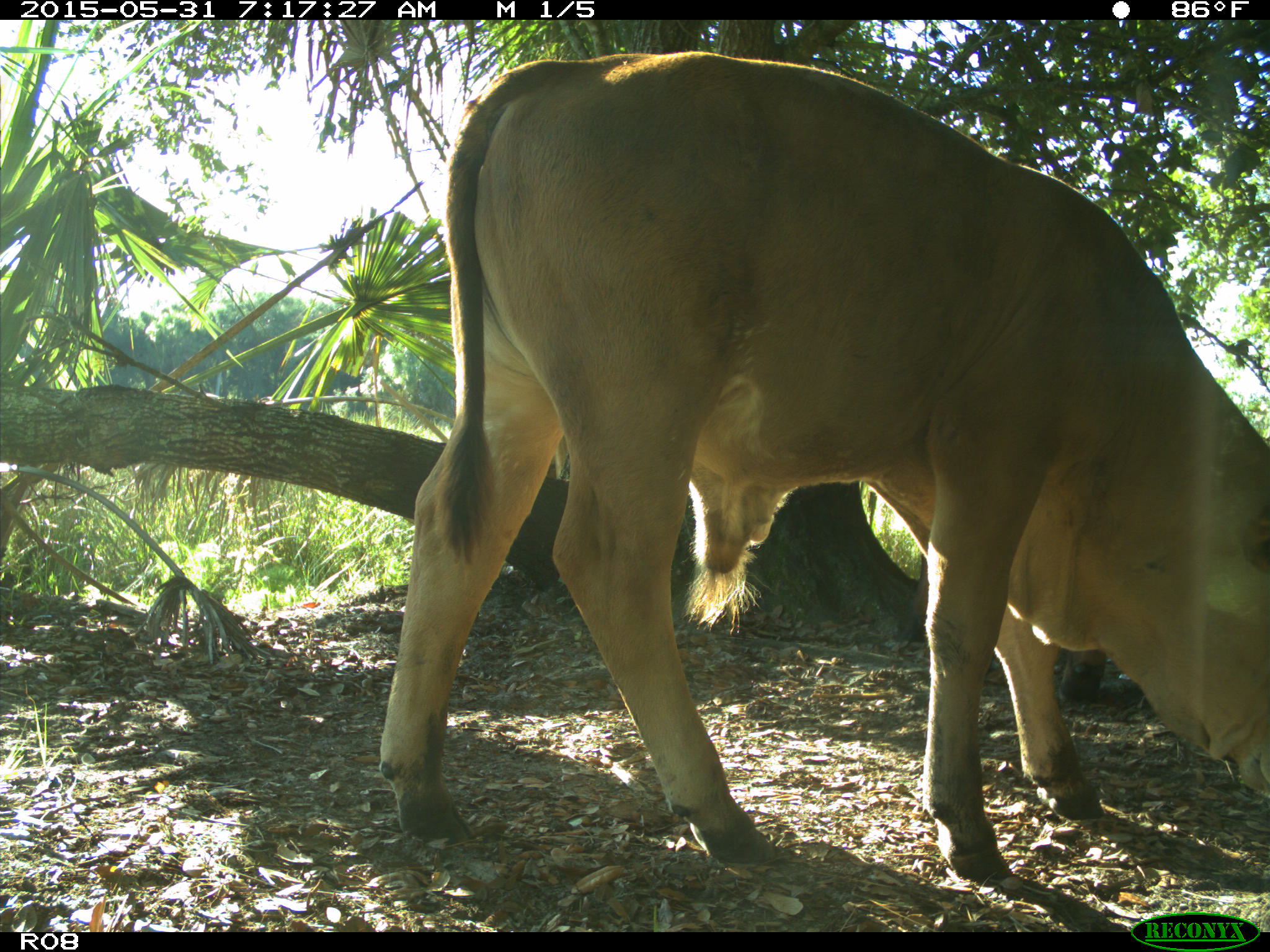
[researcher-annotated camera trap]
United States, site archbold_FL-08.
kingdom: Animalia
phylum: Chordata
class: Mammalia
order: Artiodactyla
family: Bovidae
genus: Bos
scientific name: Bos taurus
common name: domestic cow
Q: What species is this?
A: Bos taurus (domestic cow).